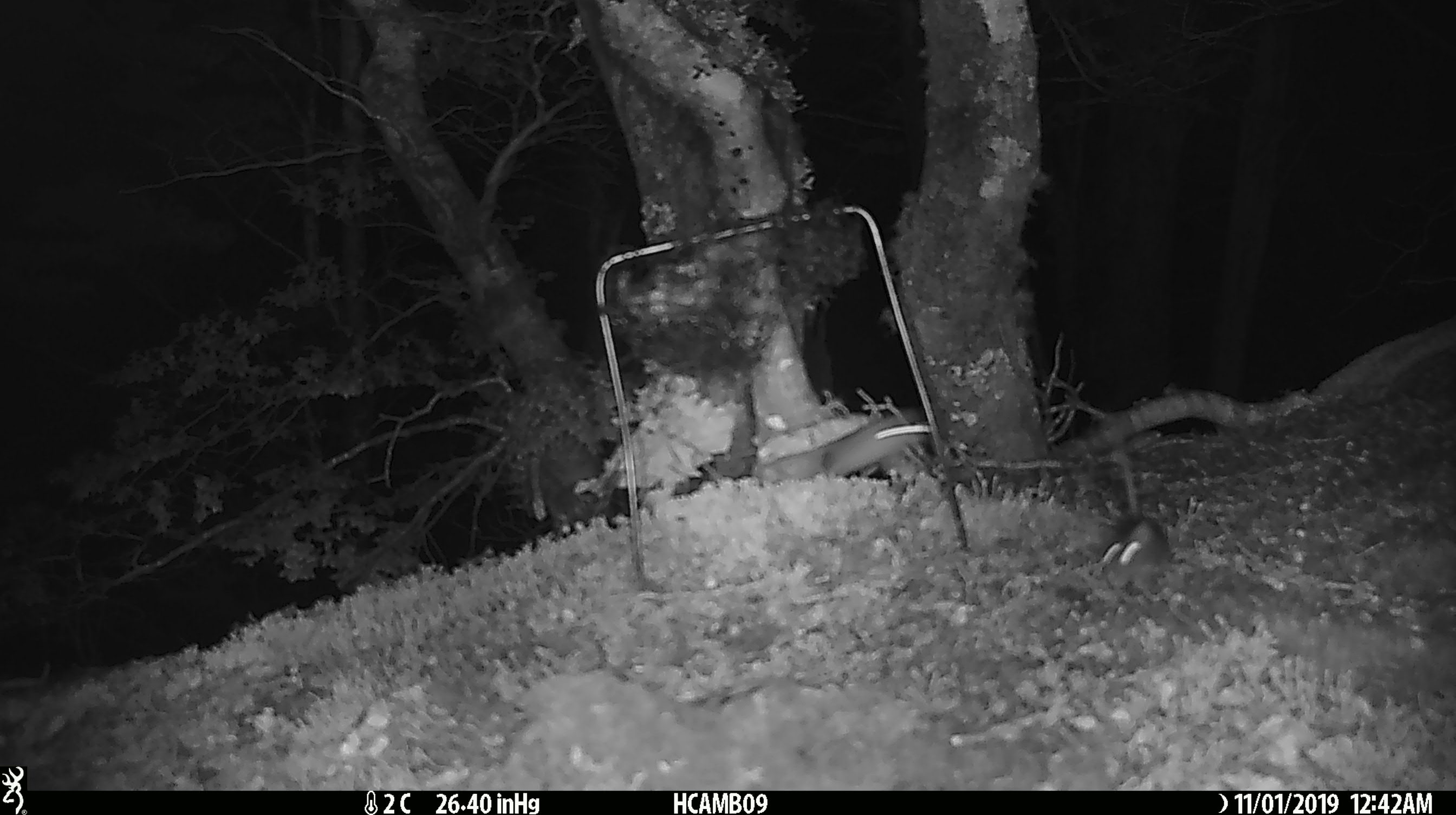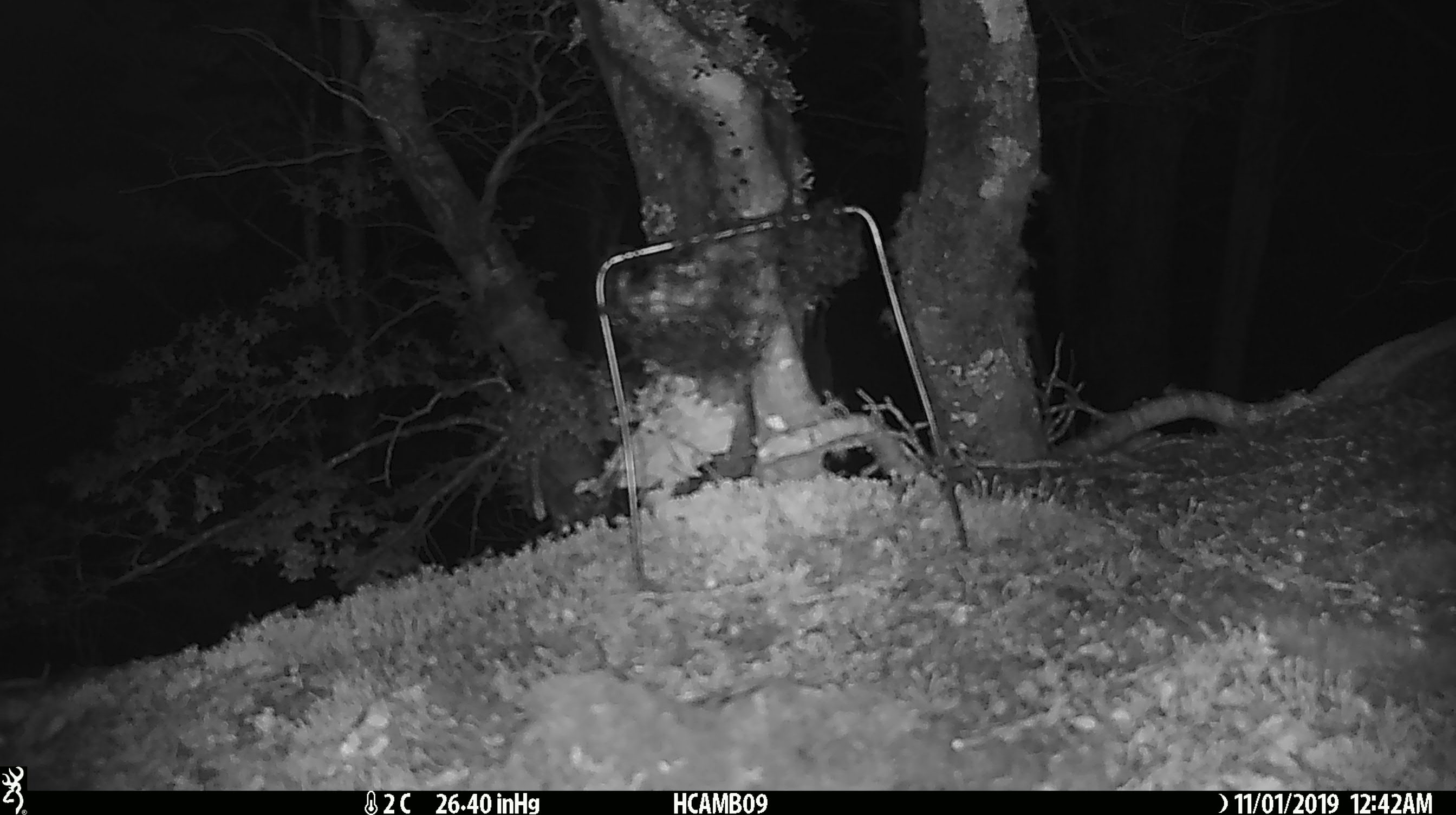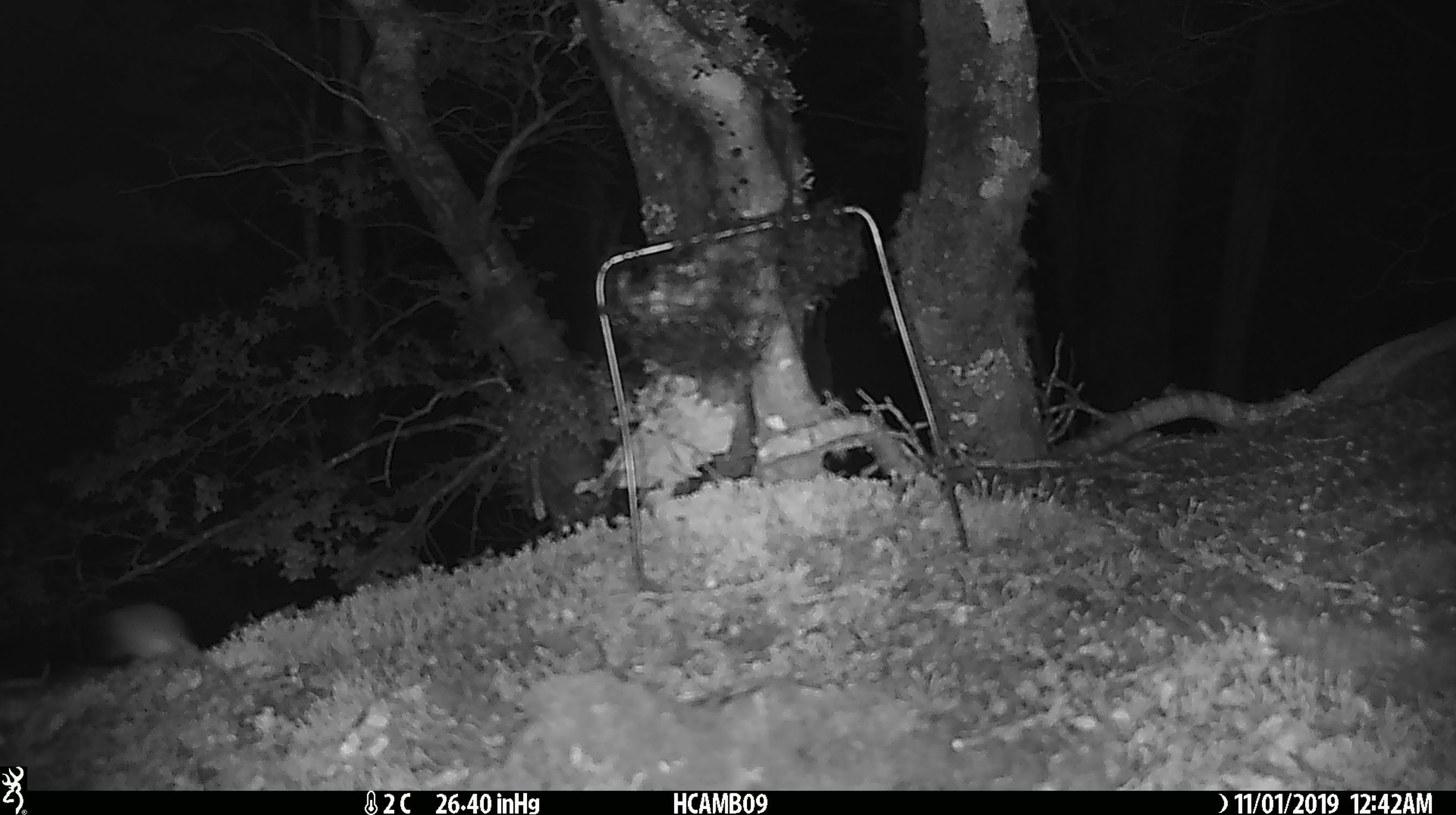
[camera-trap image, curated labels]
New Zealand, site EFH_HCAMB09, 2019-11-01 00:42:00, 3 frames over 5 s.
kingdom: Animalia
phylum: Chordata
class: Mammalia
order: Rodentia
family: Muridae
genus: Mus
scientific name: Mus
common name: mouse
Mouse (Mus).